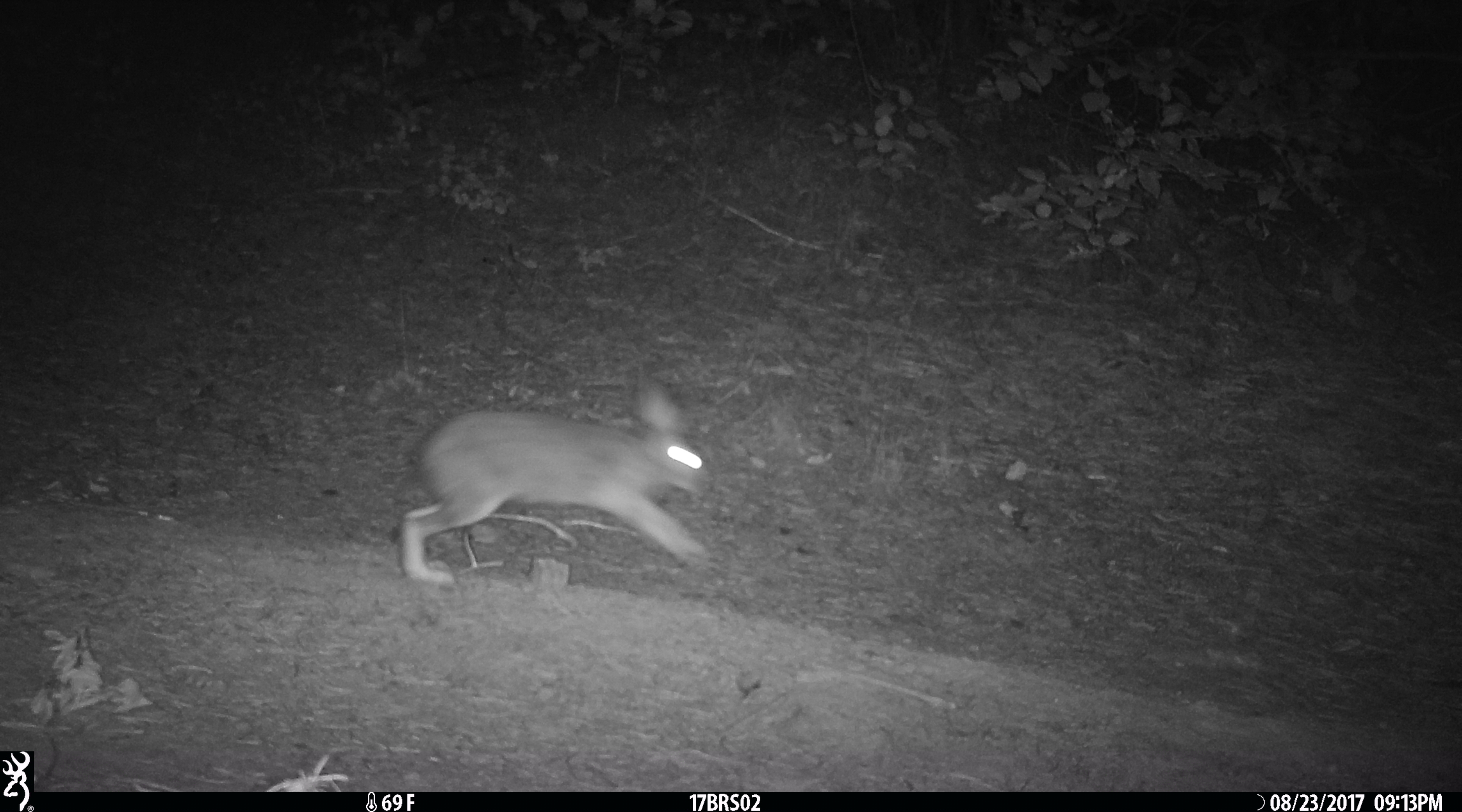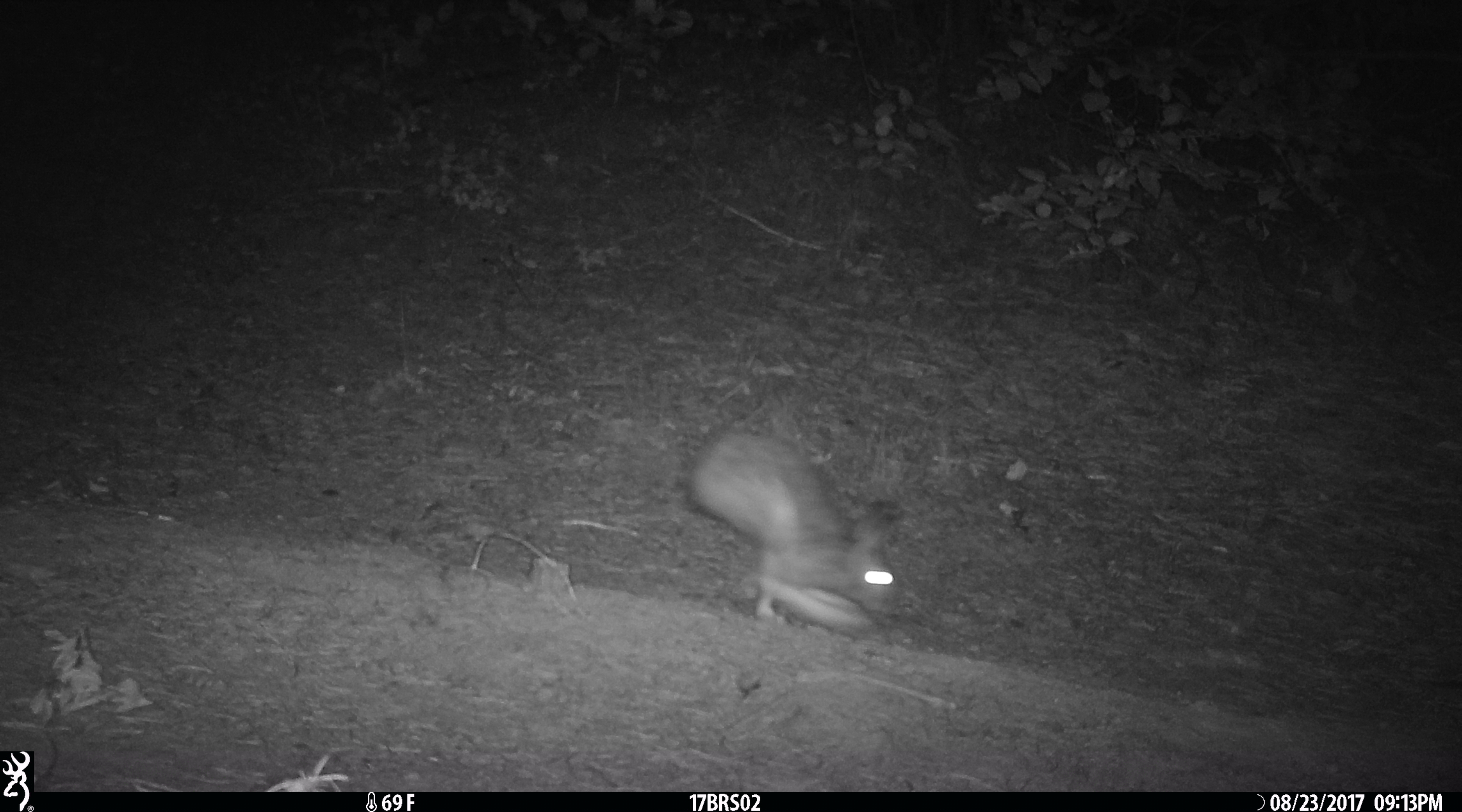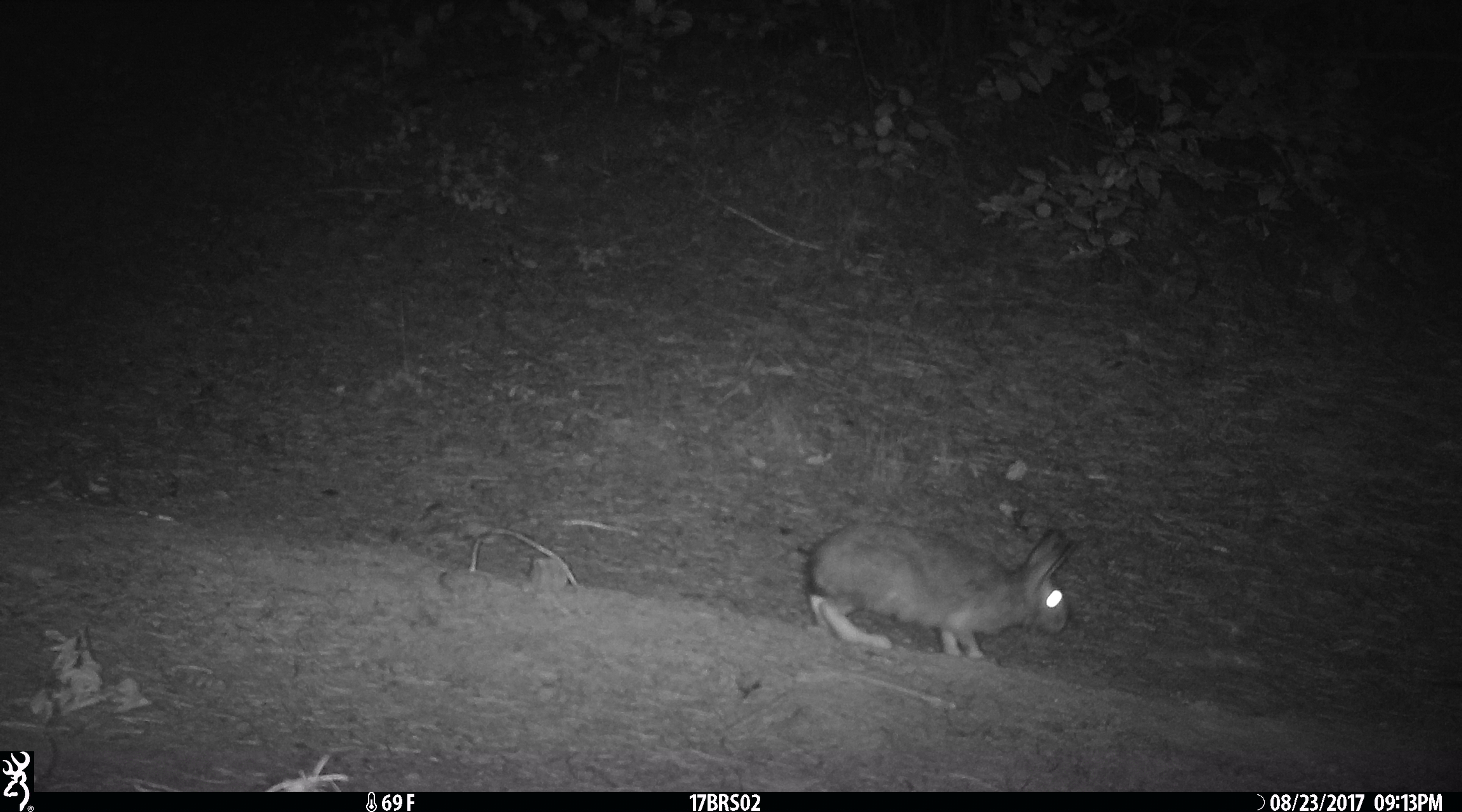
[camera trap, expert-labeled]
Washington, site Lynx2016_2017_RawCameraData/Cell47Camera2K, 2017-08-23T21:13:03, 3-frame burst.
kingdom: Animalia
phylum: Chordata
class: Mammalia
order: Lagomorpha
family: Leporidae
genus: Lepus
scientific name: Lepus americanus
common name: snowshoe hare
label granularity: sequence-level